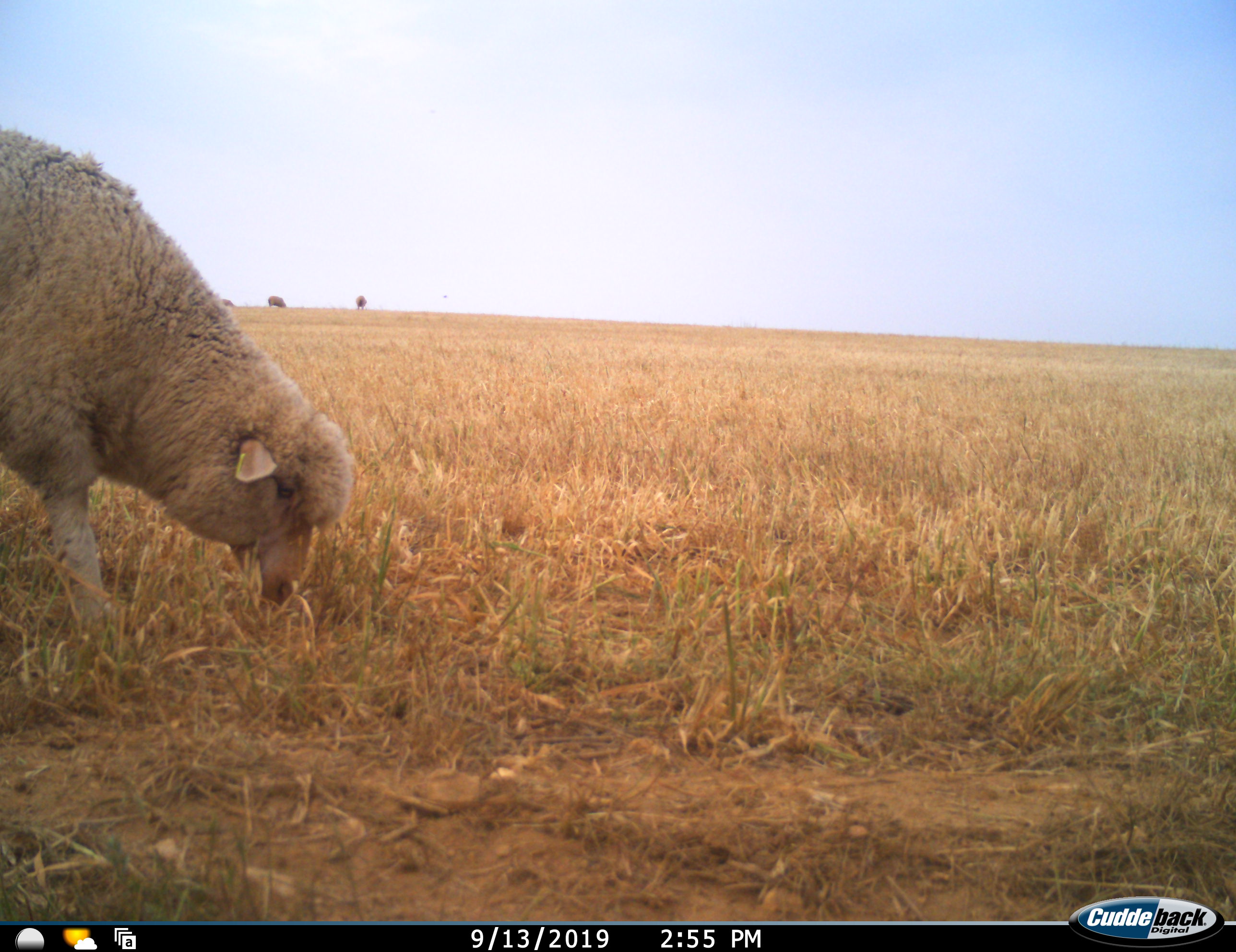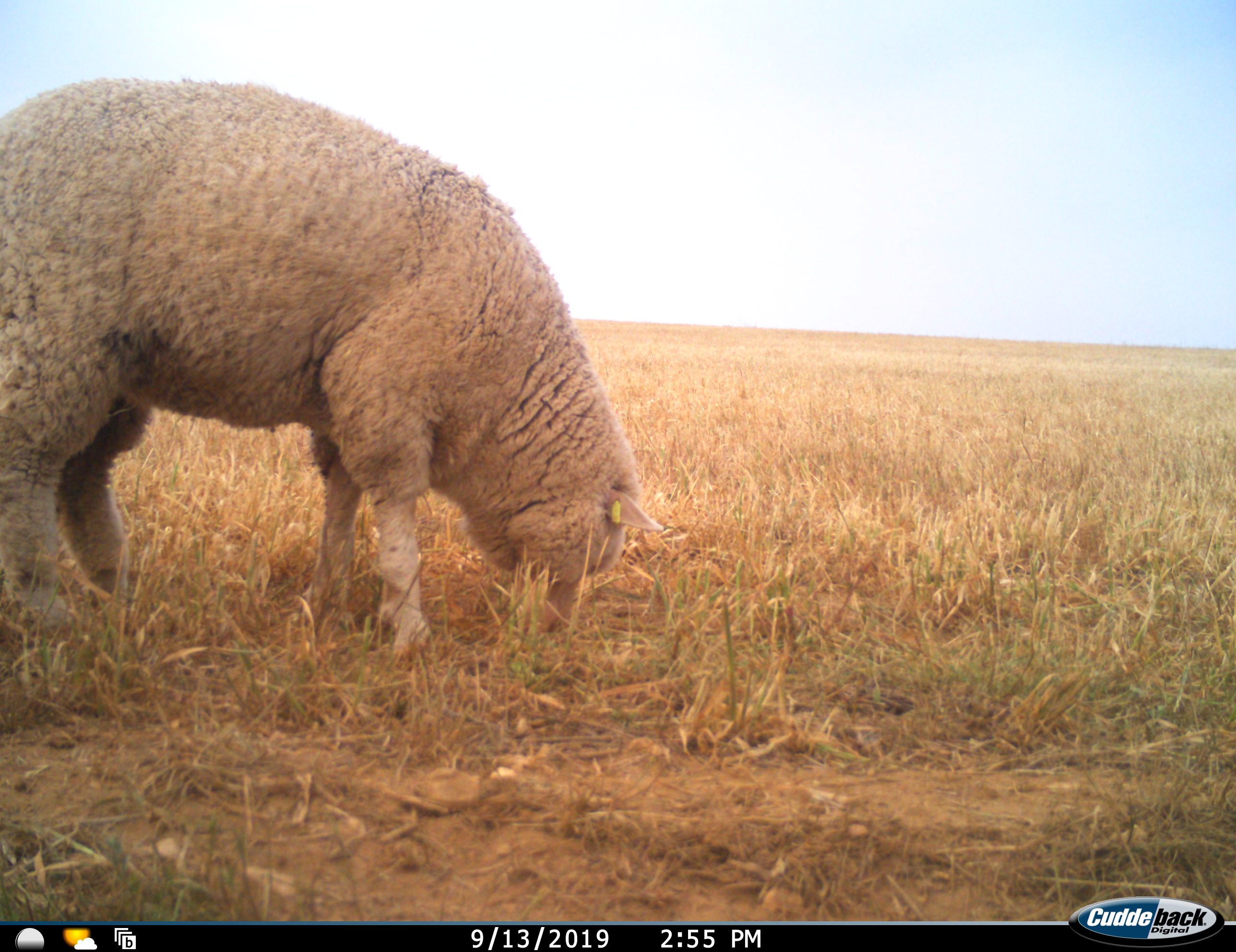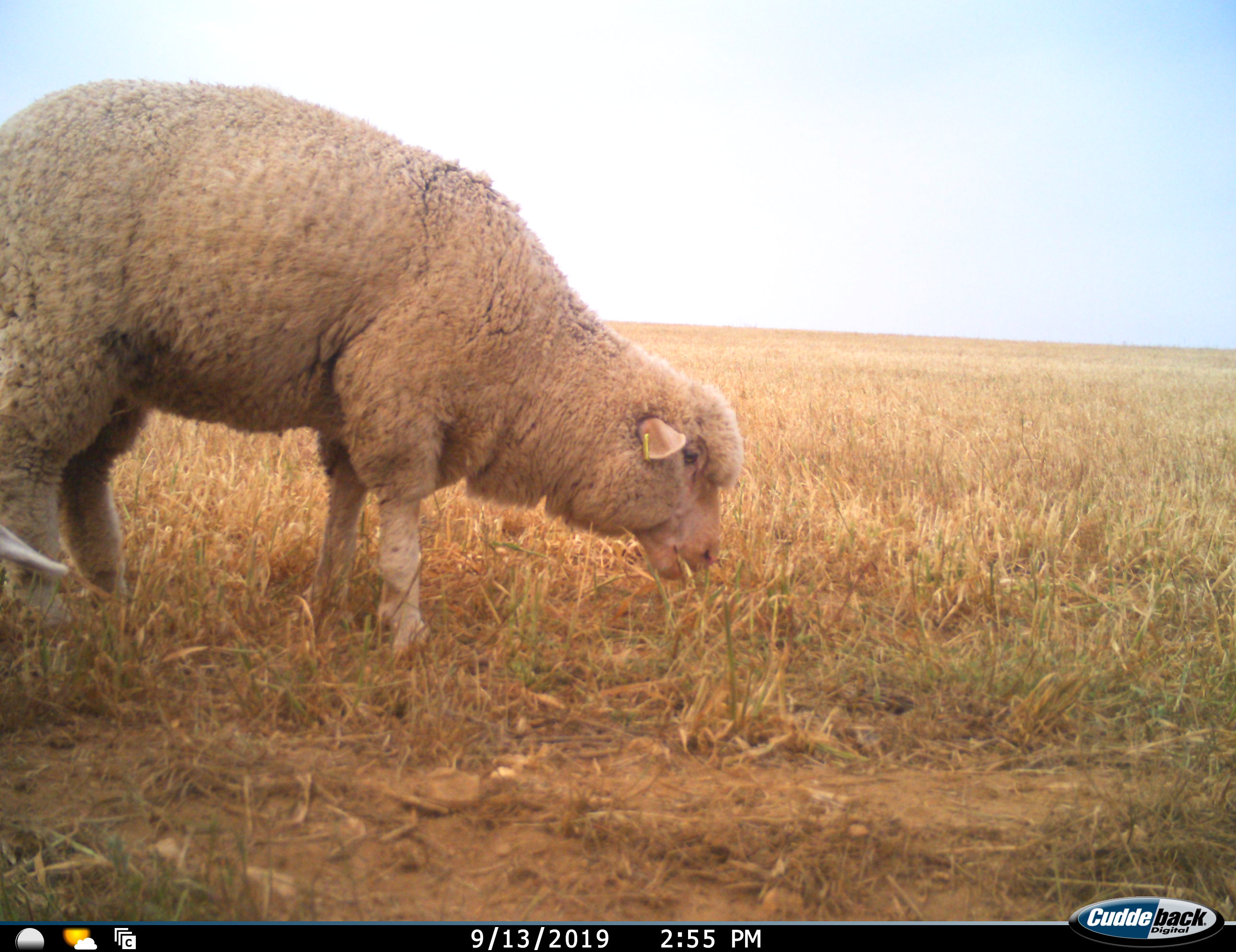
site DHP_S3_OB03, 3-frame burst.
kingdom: Animalia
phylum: Chordata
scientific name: Vertebrata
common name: domestic animal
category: domesticanimal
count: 4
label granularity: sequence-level